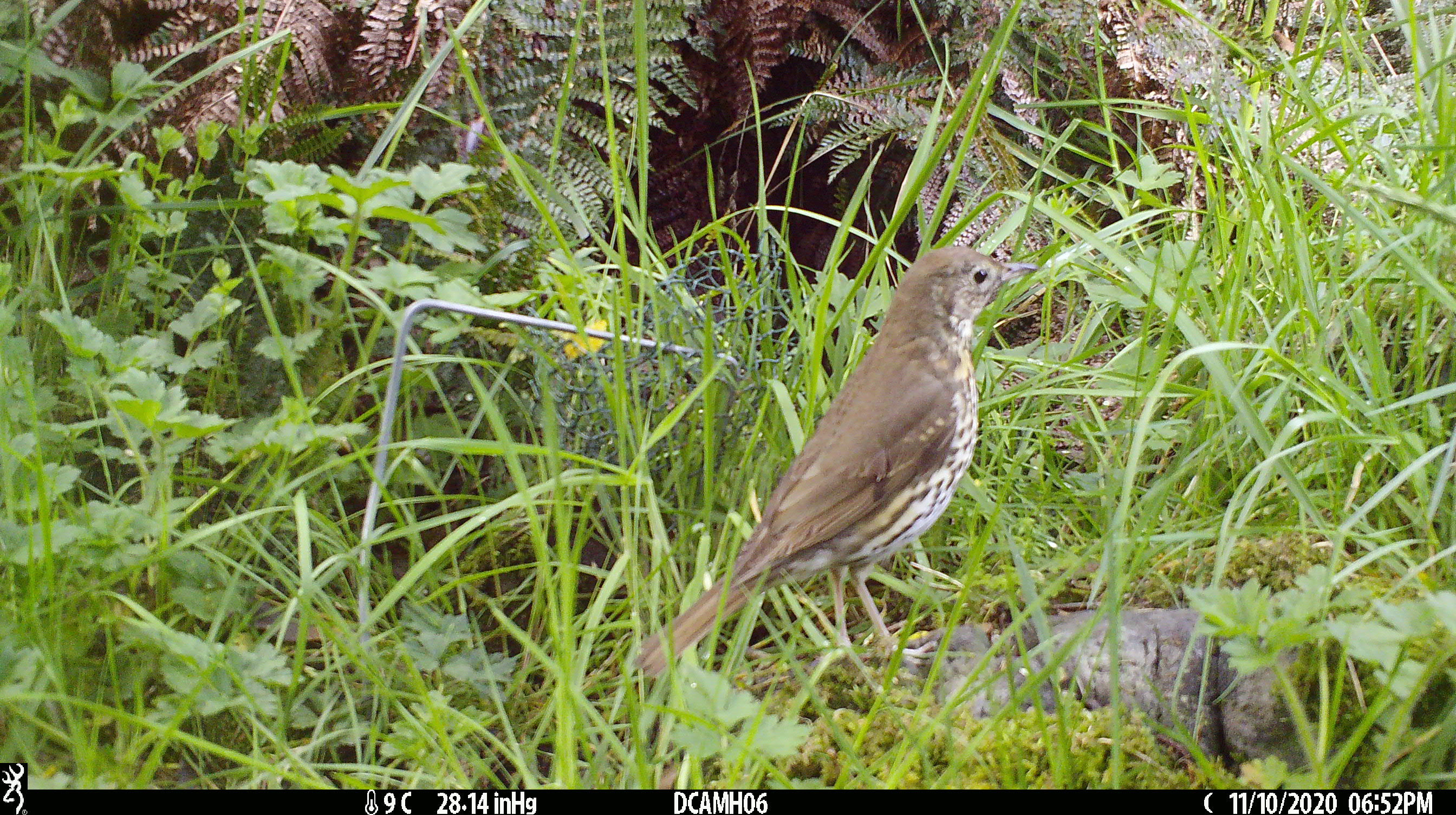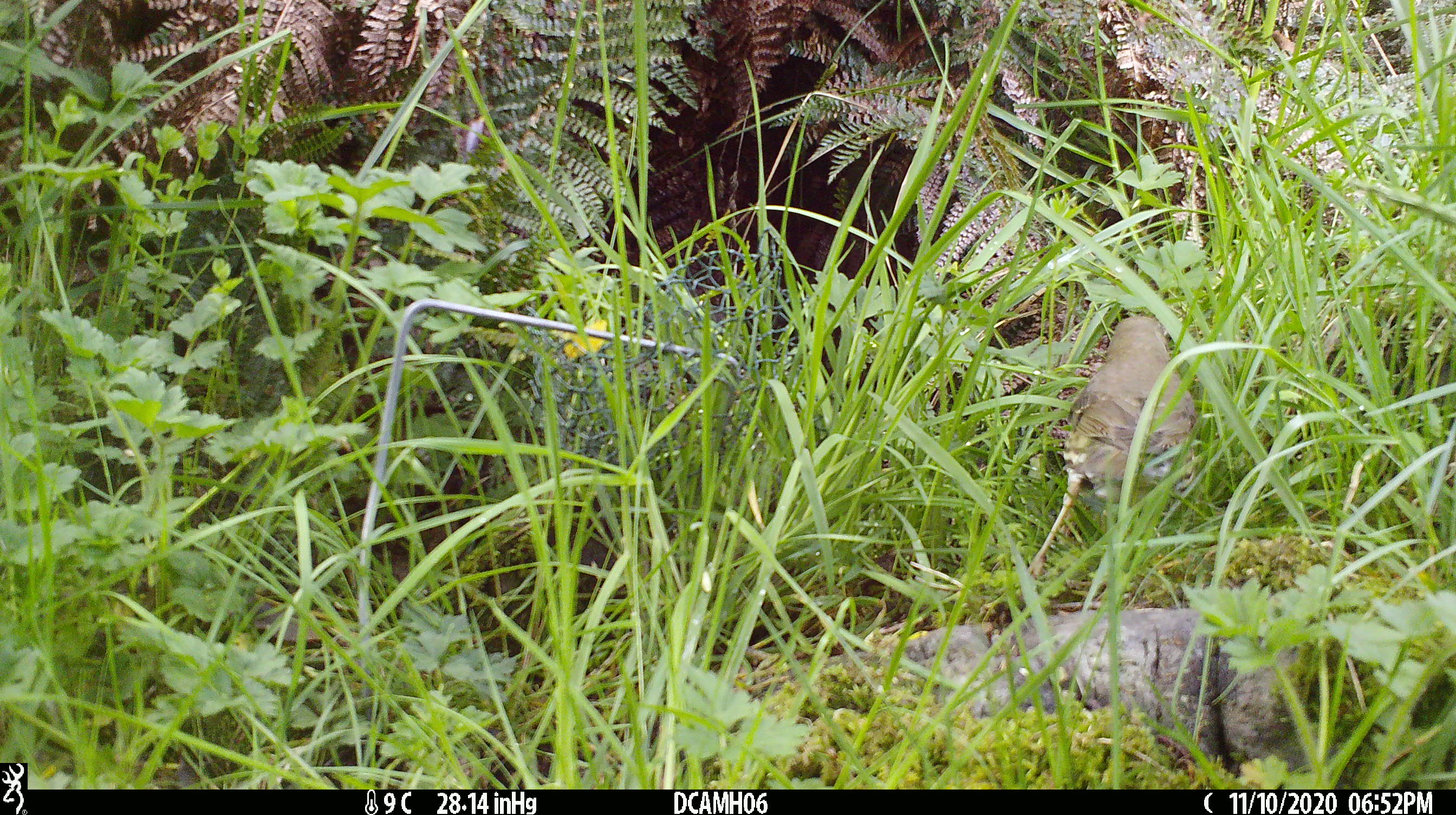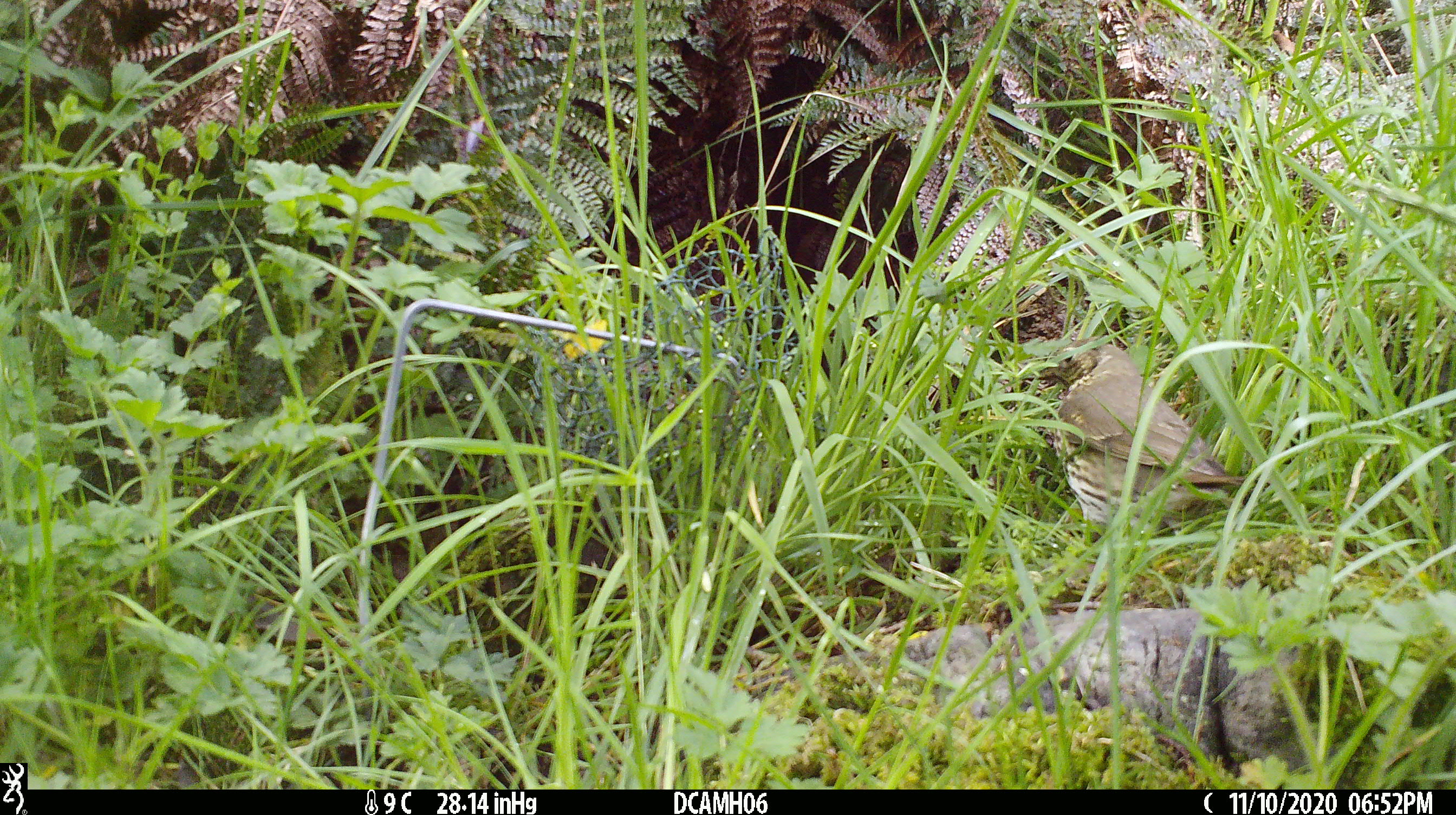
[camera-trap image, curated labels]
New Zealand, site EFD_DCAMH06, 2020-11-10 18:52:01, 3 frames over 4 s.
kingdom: Animalia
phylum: Chordata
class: Aves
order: Passeriformes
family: Turdidae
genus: Turdus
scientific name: Turdus philomelos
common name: song thrush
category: thrush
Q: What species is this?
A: Thrush (song thrush) (Turdus philomelos).